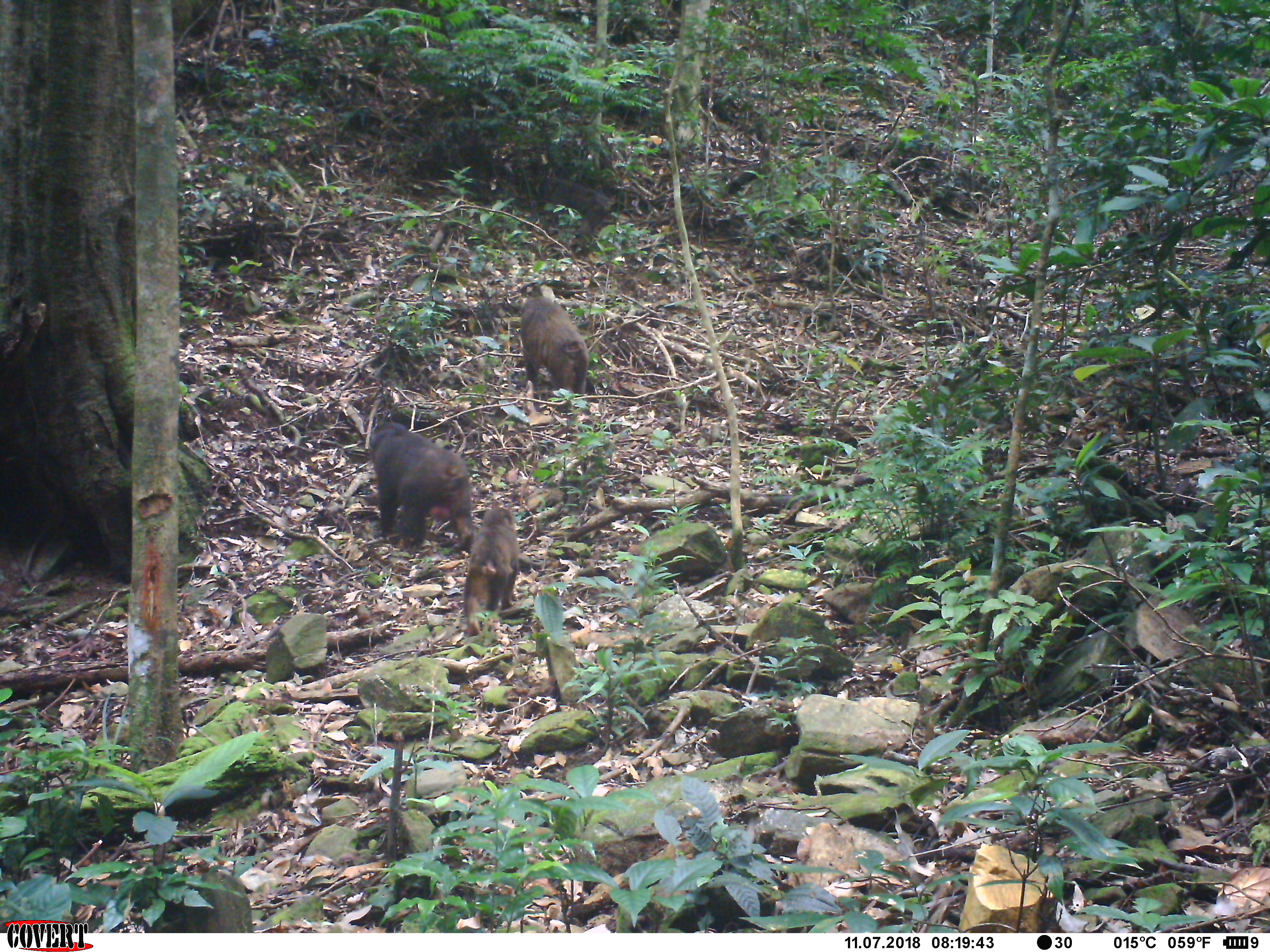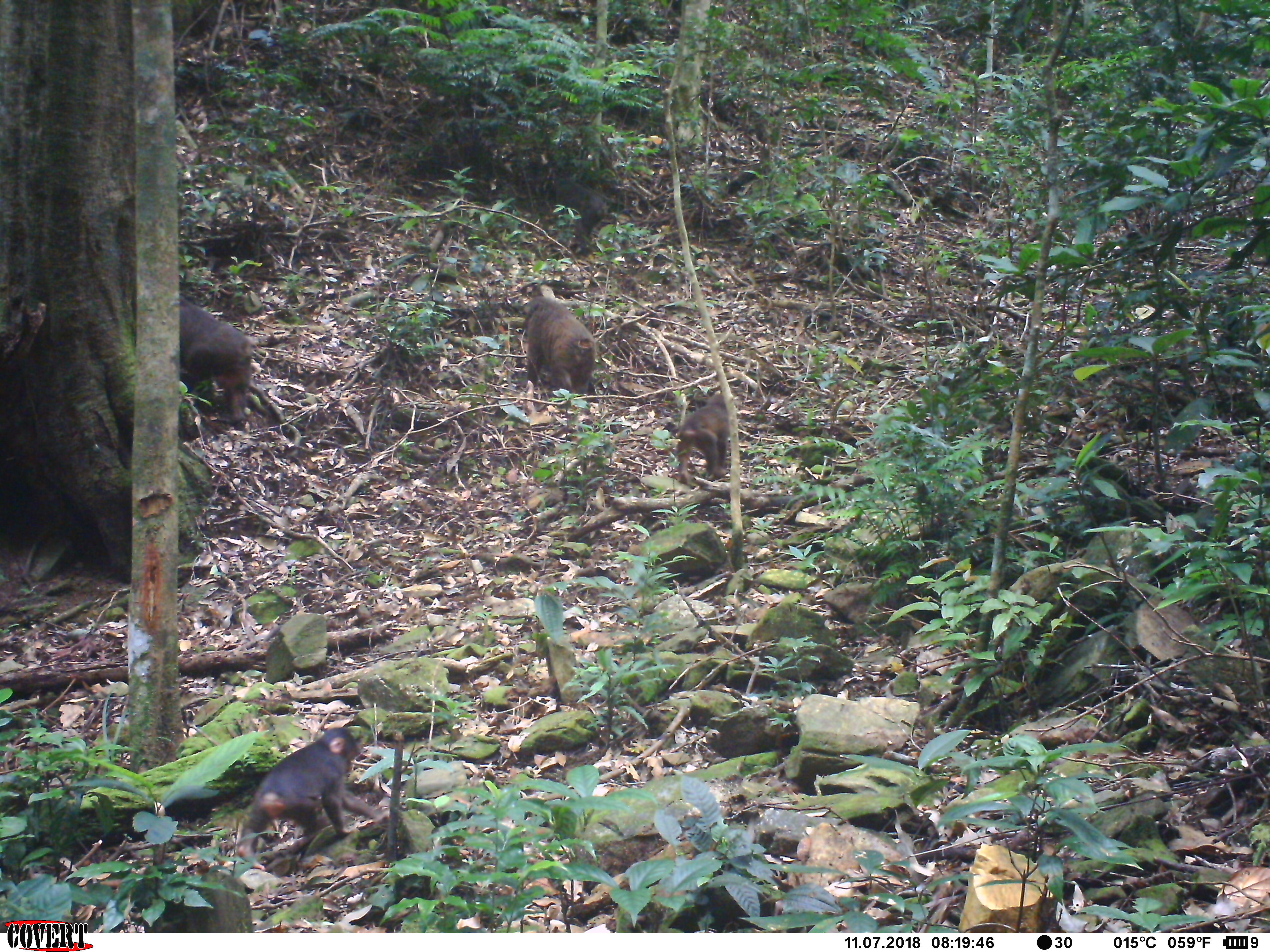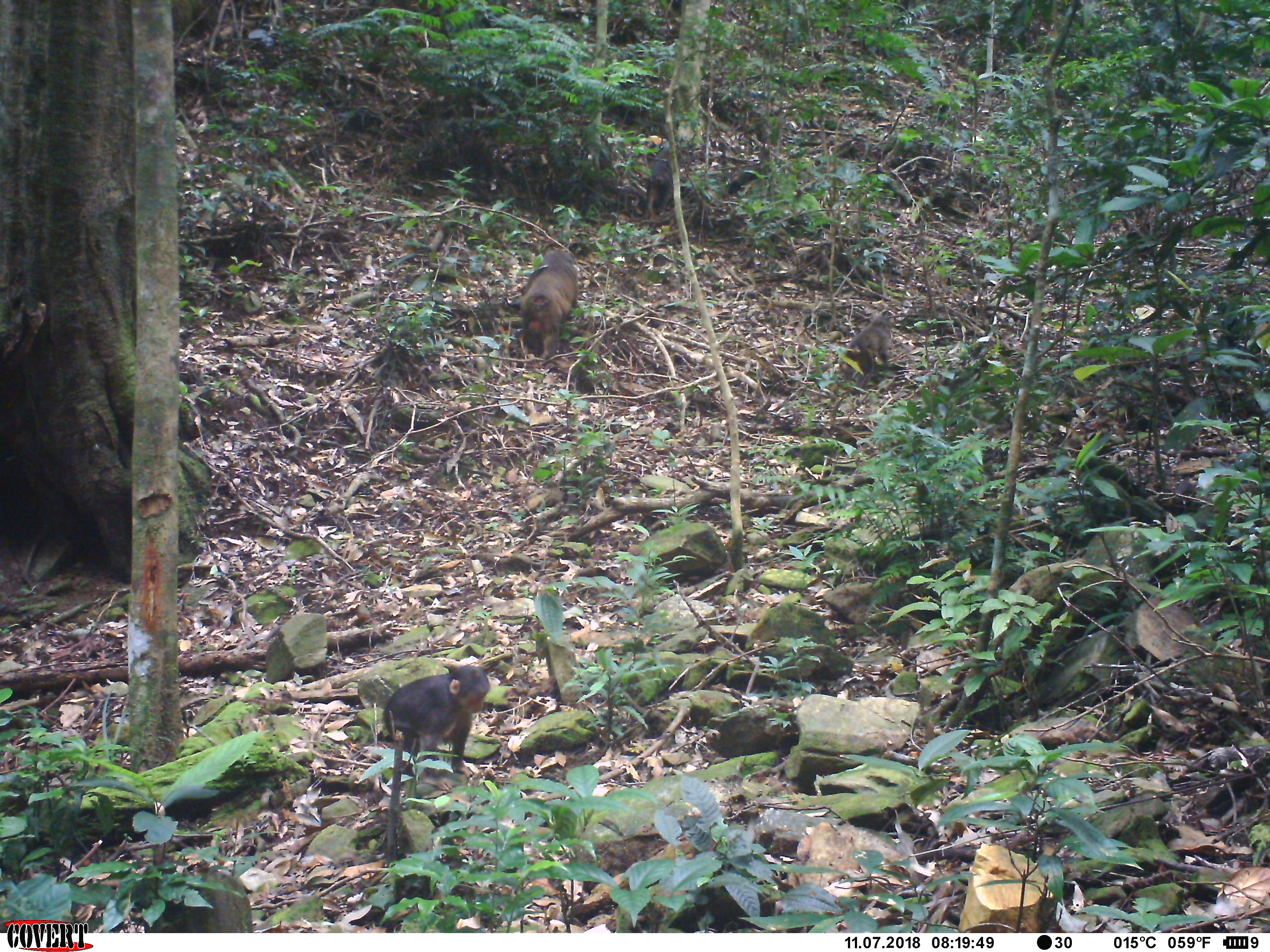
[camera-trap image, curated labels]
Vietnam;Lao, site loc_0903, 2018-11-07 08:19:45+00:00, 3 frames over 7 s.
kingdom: Animalia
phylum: Chordata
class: Mammalia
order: Primates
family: Cercopithecidae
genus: Macaca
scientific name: Macaca arctoides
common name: stump-tailed macaque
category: stump tailed macaque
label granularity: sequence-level